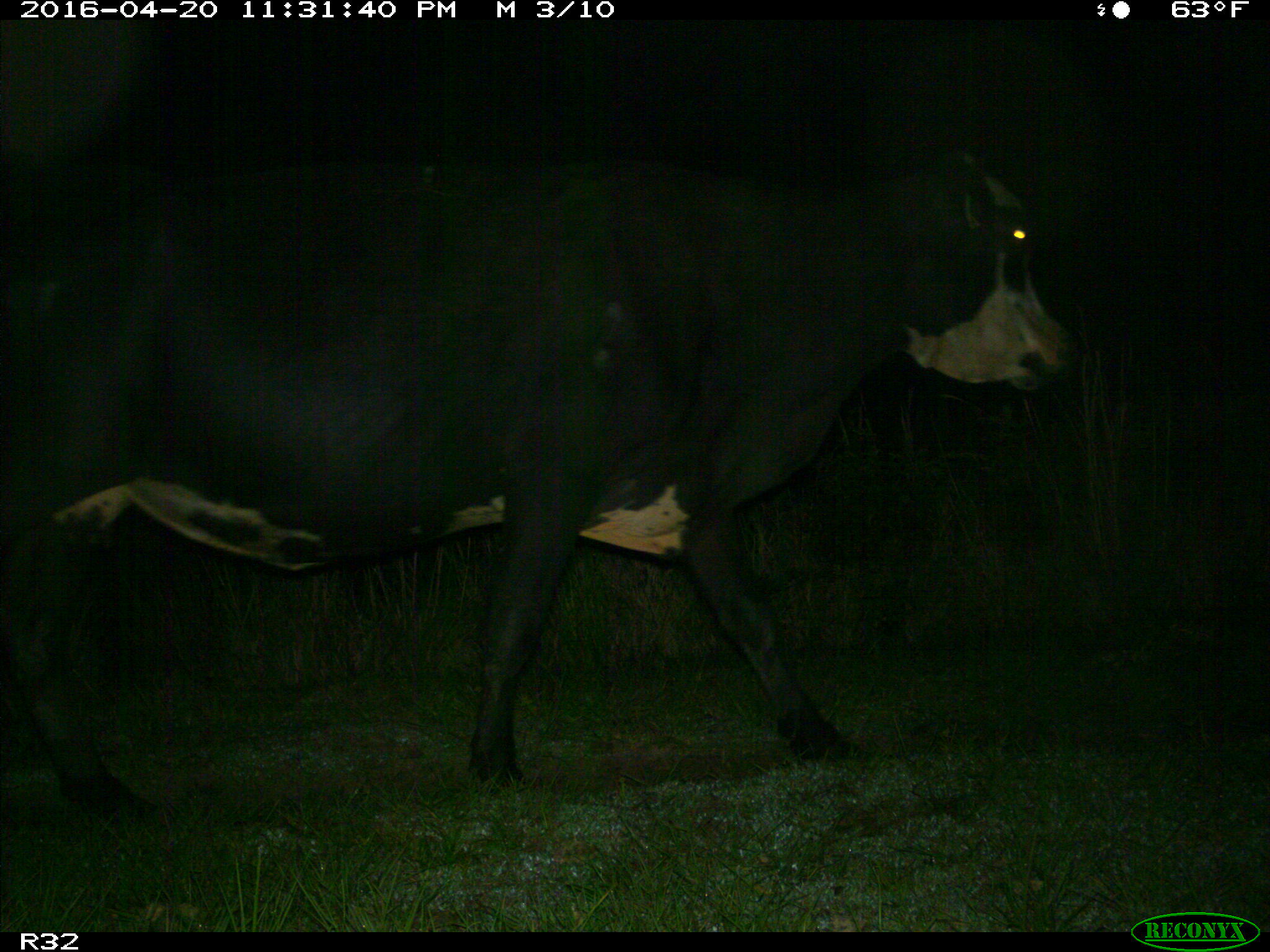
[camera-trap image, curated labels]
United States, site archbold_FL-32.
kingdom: Animalia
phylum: Chordata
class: Mammalia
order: Artiodactyla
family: Bovidae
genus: Bos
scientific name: Bos taurus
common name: domestic cow